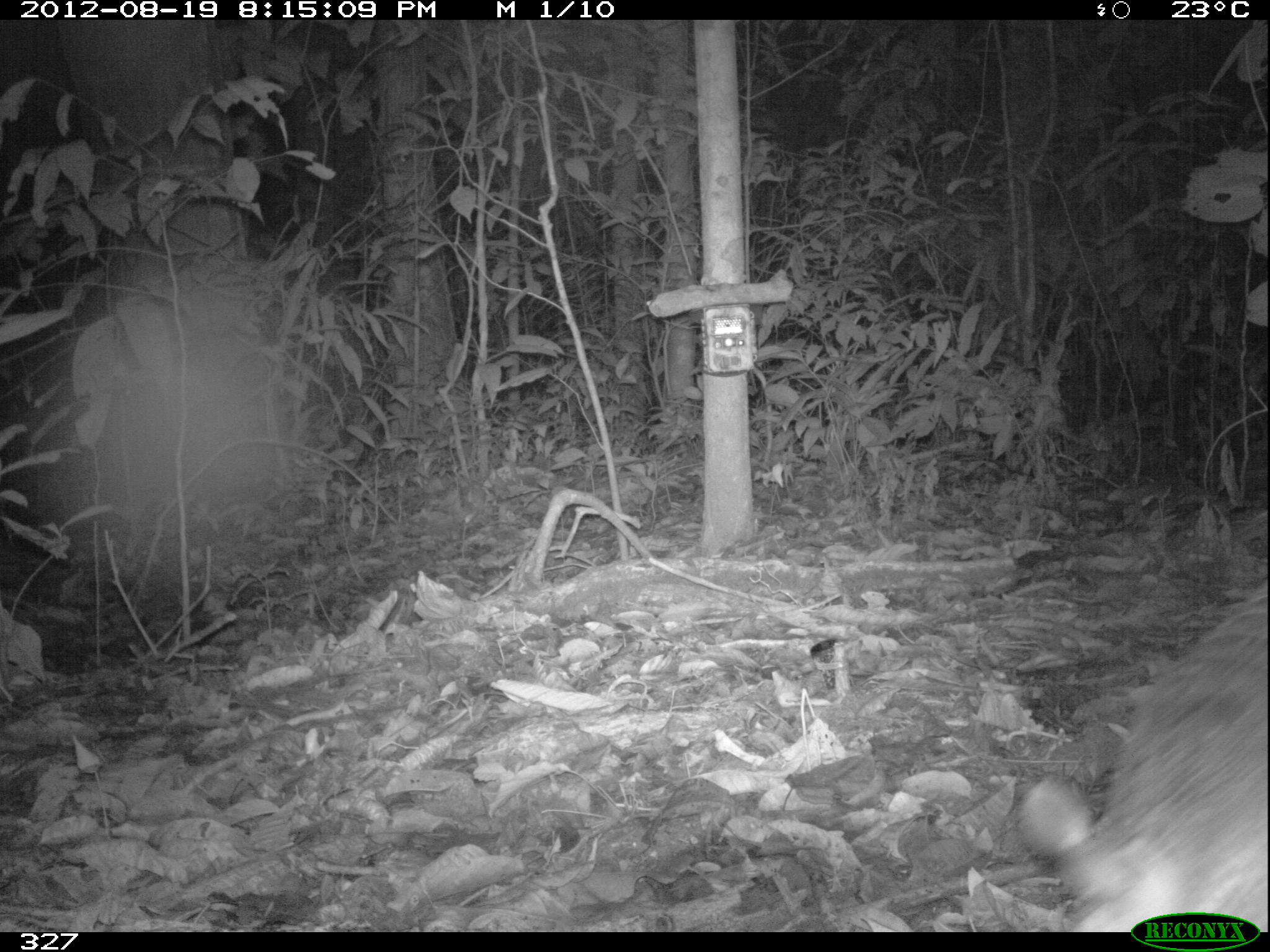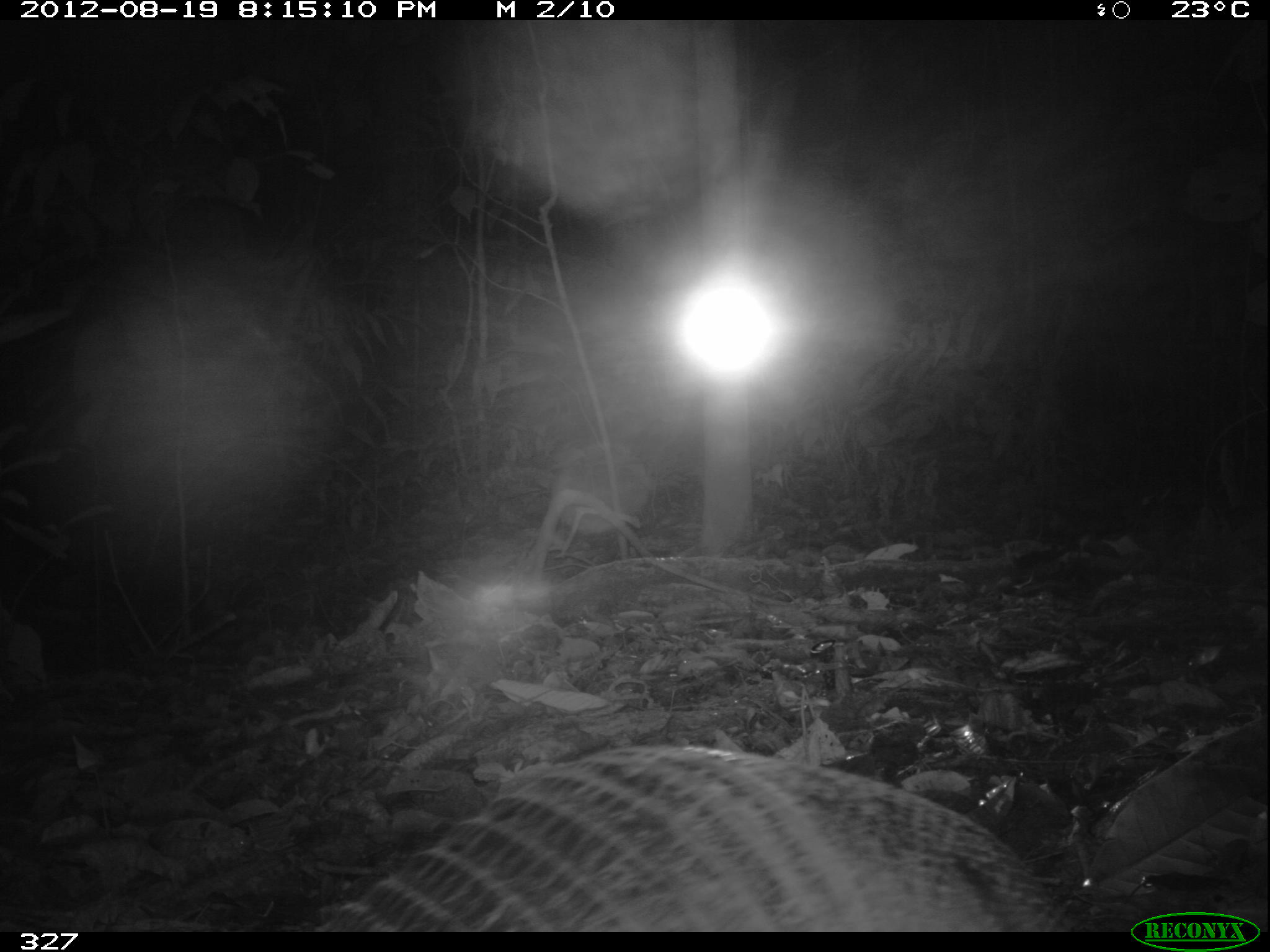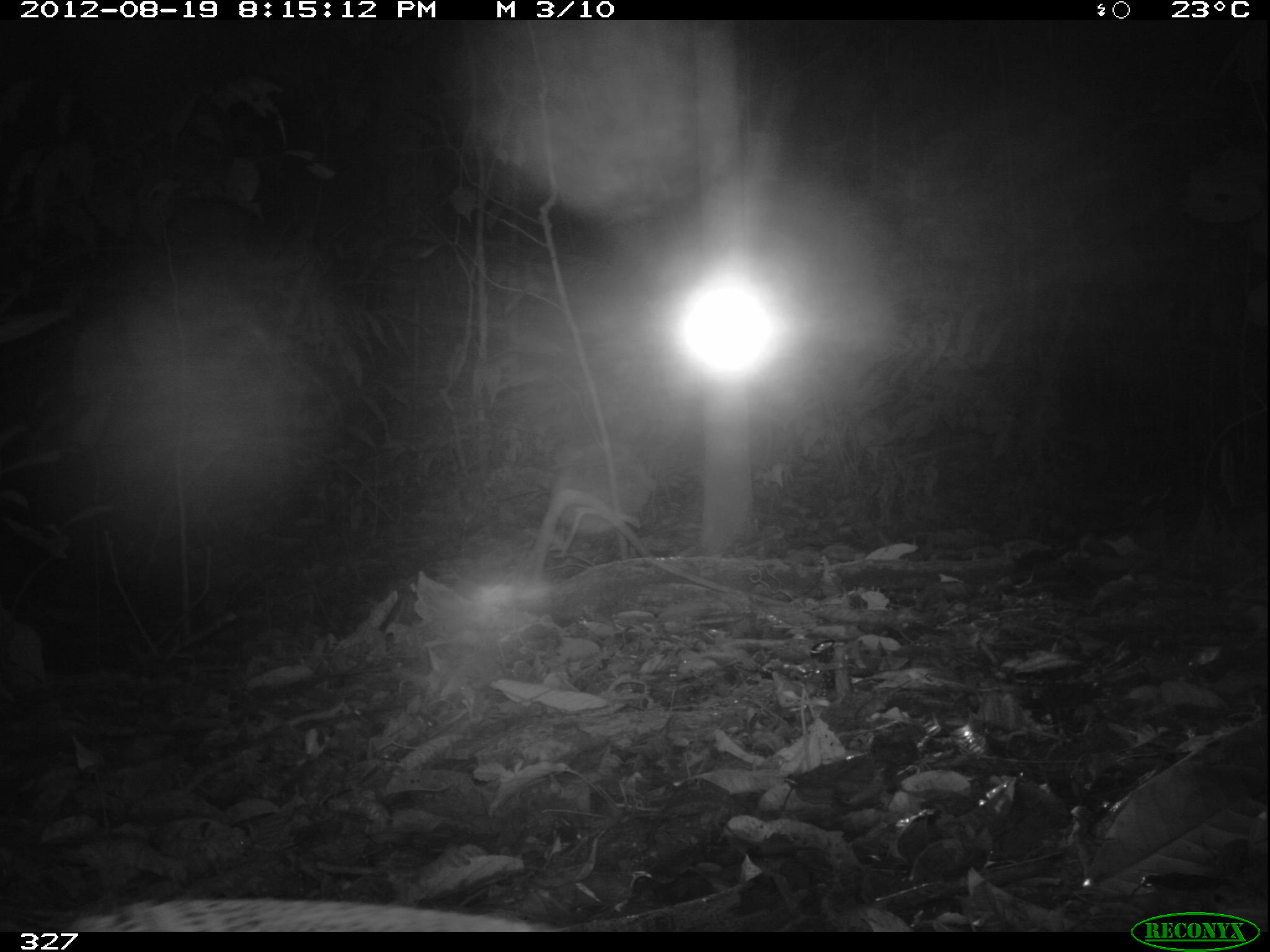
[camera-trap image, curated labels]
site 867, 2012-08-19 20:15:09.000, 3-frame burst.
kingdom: Animalia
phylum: Chordata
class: Mammalia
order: Cingulata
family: Dasypodidae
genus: Dasypus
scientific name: Dasypus novemcinctus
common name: nine-banded armadillo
Dasypus novemcinctus (nine-banded armadillo).